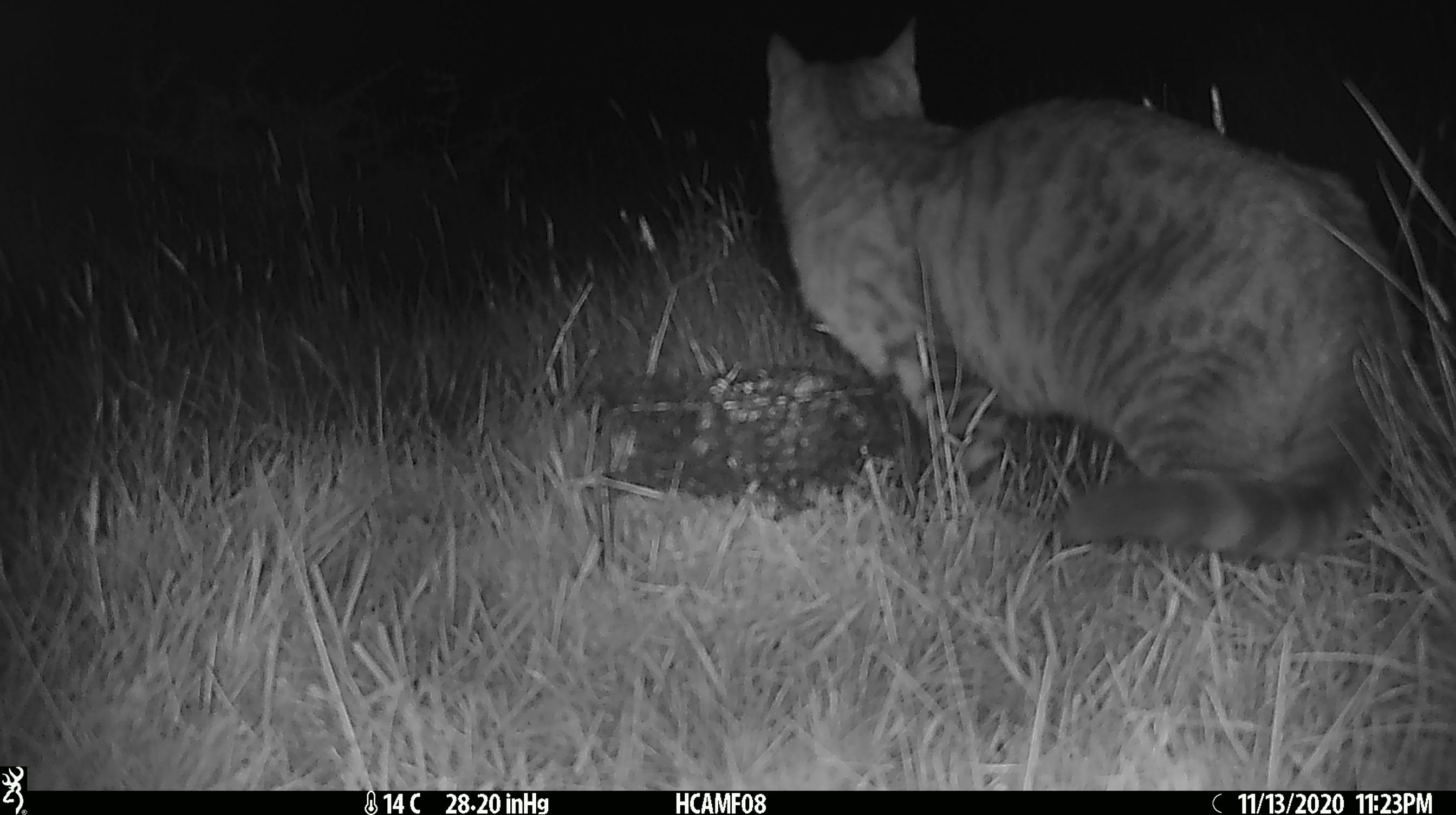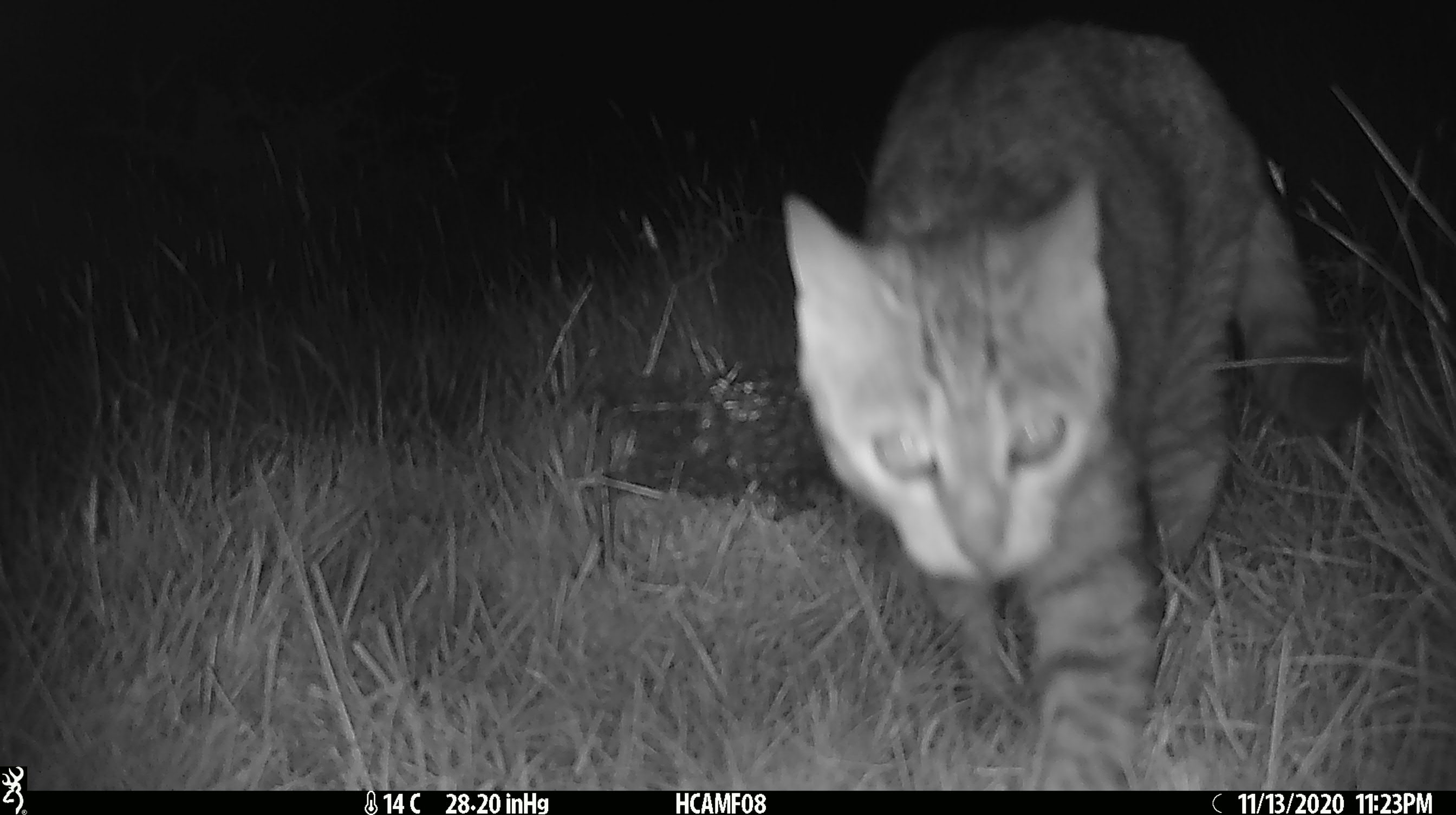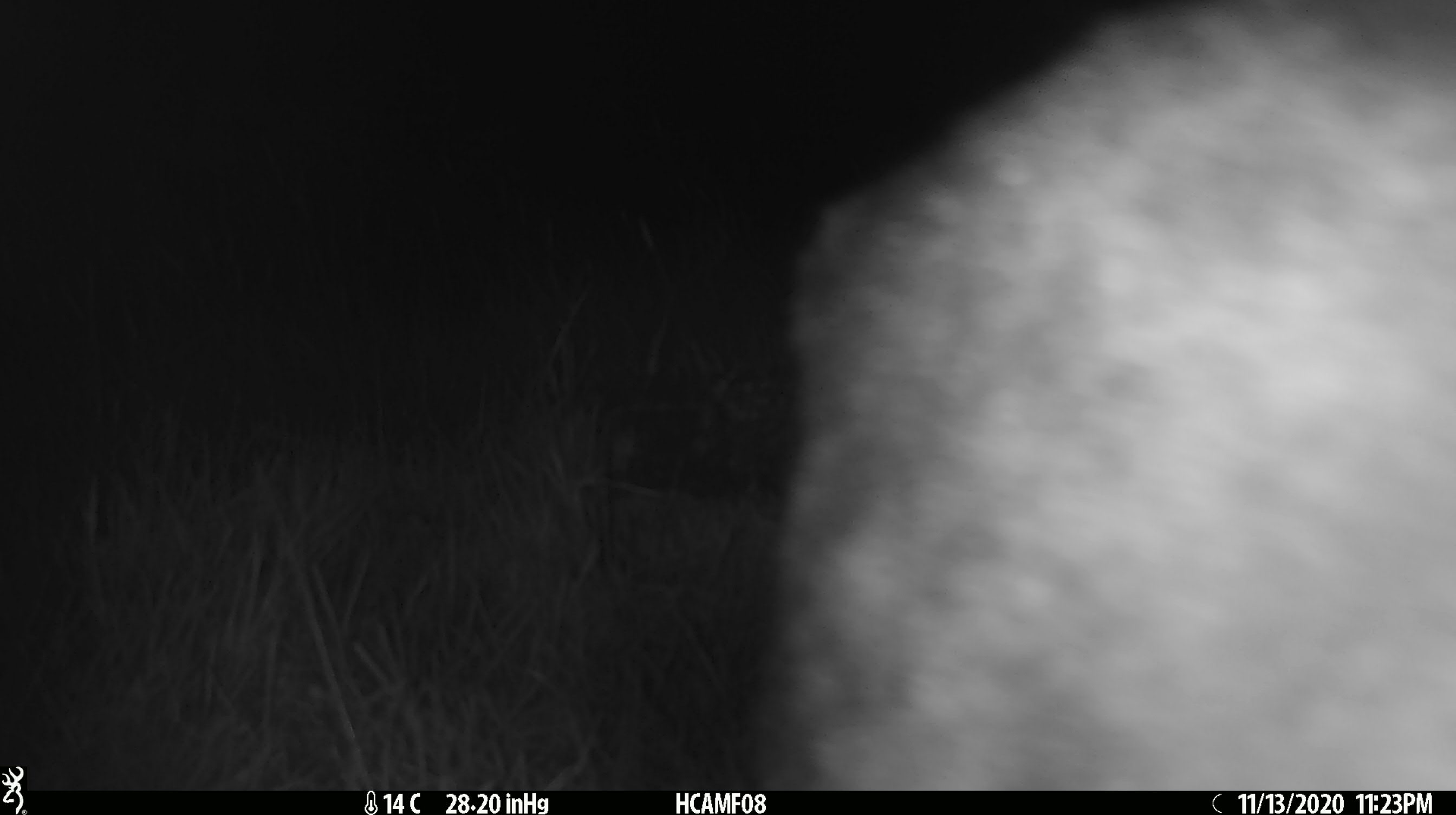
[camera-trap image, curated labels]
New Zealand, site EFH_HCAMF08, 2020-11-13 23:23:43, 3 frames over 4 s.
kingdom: Animalia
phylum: Chordata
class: Mammalia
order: Carnivora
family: Felidae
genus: Felis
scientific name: Felis catus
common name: domestic cat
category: cat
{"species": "cat (domestic cat) (Felis catus)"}